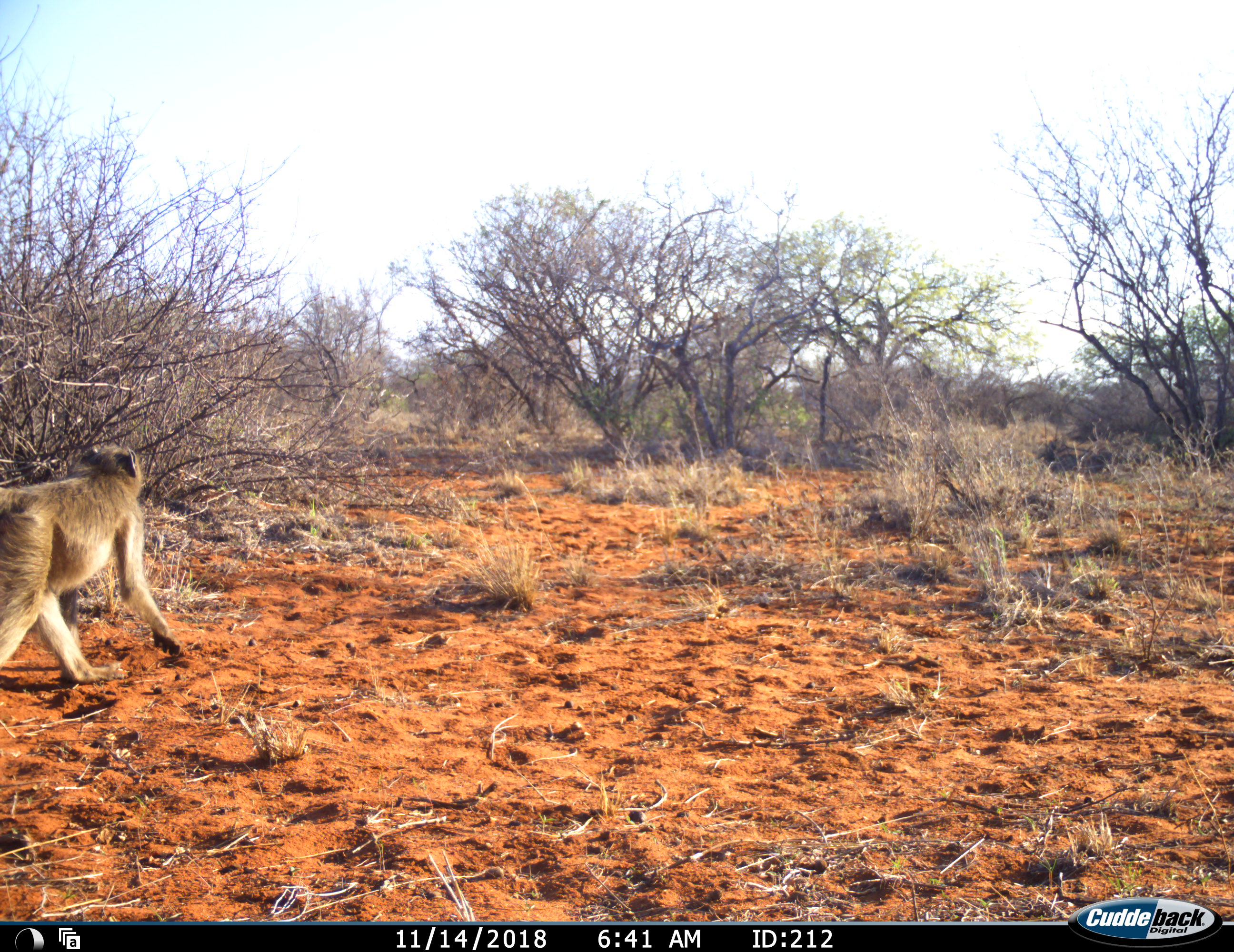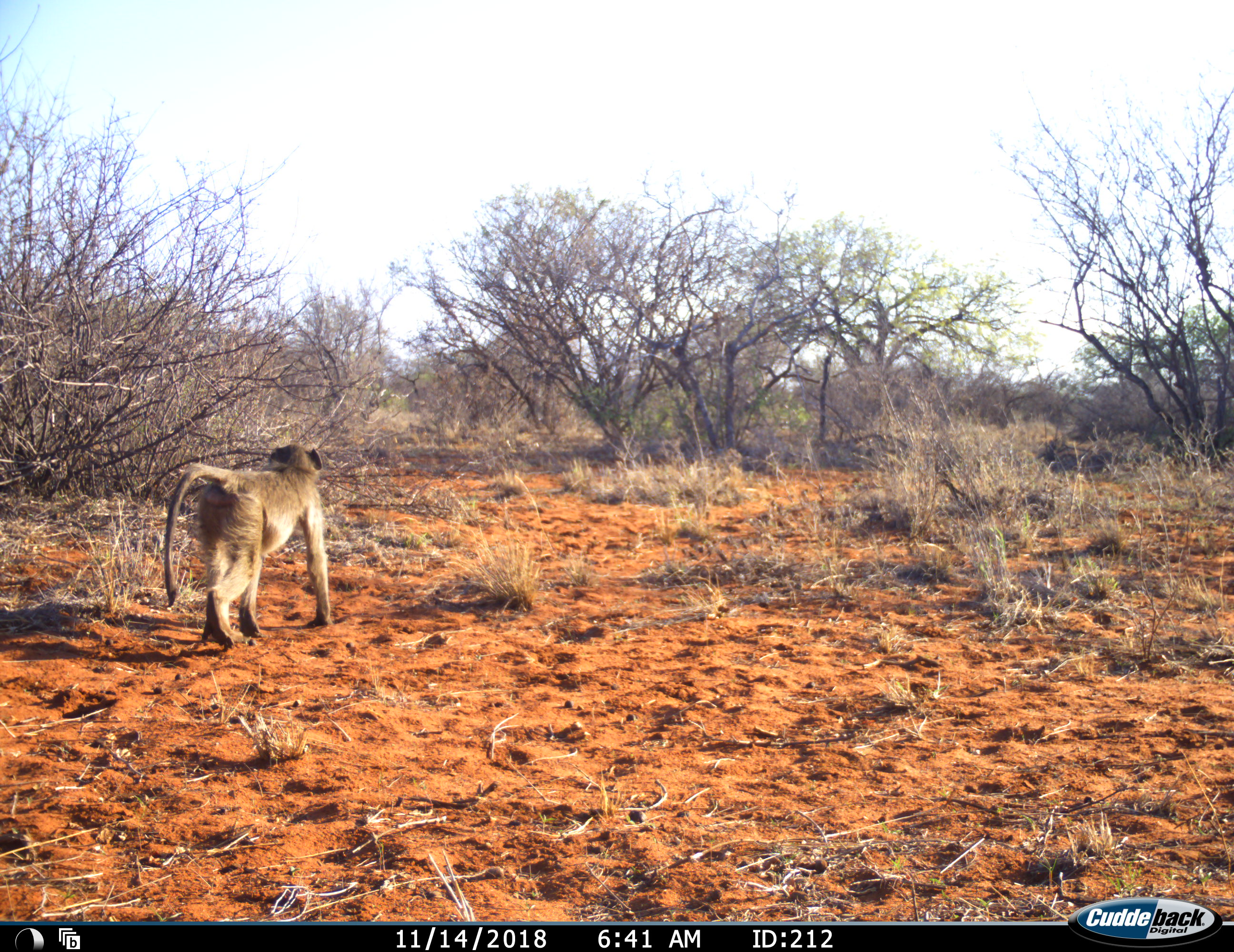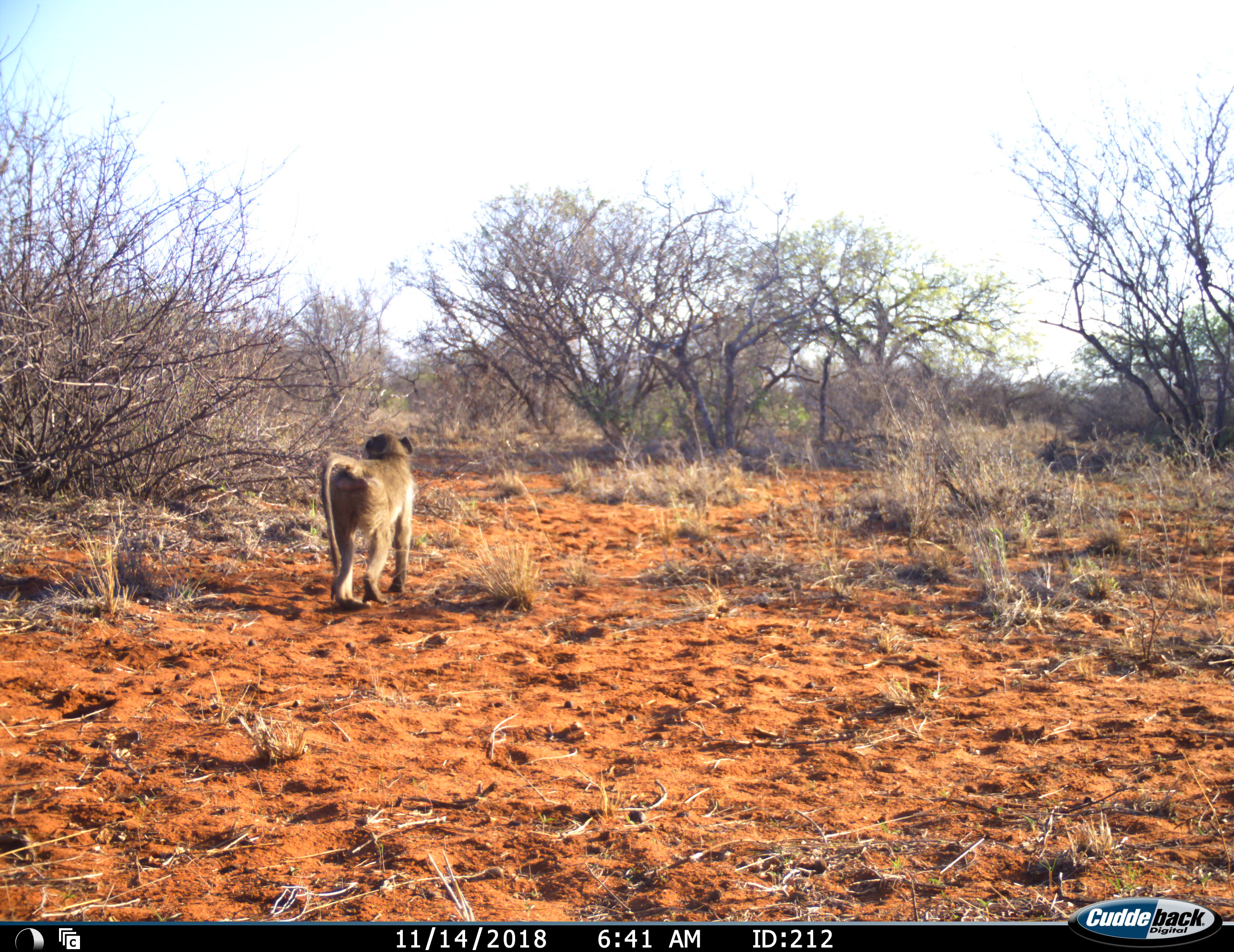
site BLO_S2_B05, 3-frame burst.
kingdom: Animalia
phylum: Chordata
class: Mammalia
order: Primates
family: Cercopithecidae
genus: Papio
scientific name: Papio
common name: baboon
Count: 1.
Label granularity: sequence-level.